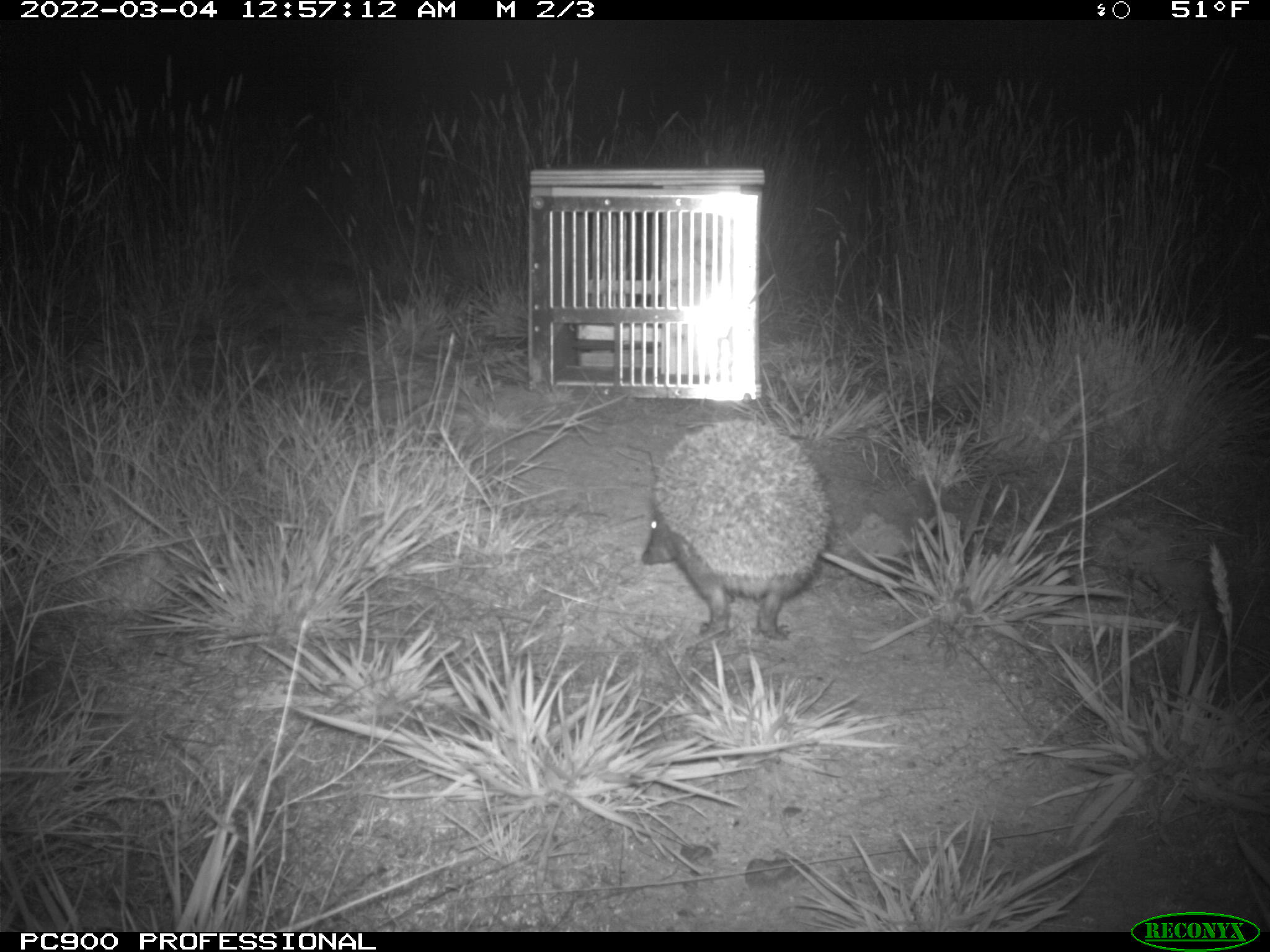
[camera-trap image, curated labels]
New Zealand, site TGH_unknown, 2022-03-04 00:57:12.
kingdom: Animalia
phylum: Chordata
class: Mammalia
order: Eulipotyphla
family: Erinaceidae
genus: Erinaceus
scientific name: Erinaceus europaeus europaeus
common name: european hedgehog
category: hedgehog